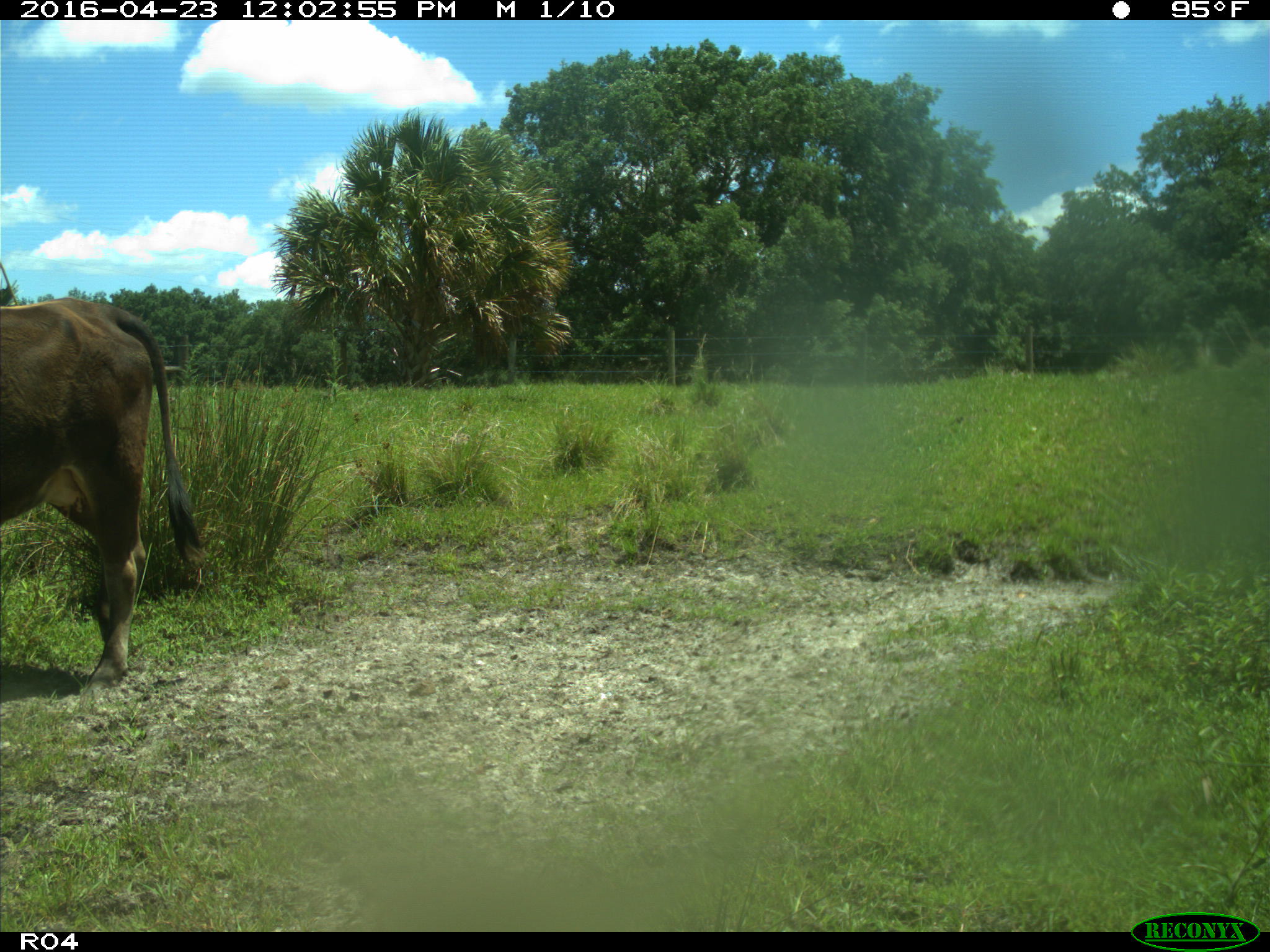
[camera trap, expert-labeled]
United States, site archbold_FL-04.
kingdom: Animalia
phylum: Chordata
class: Mammalia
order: Artiodactyla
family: Bovidae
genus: Bos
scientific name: Bos taurus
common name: domestic cow